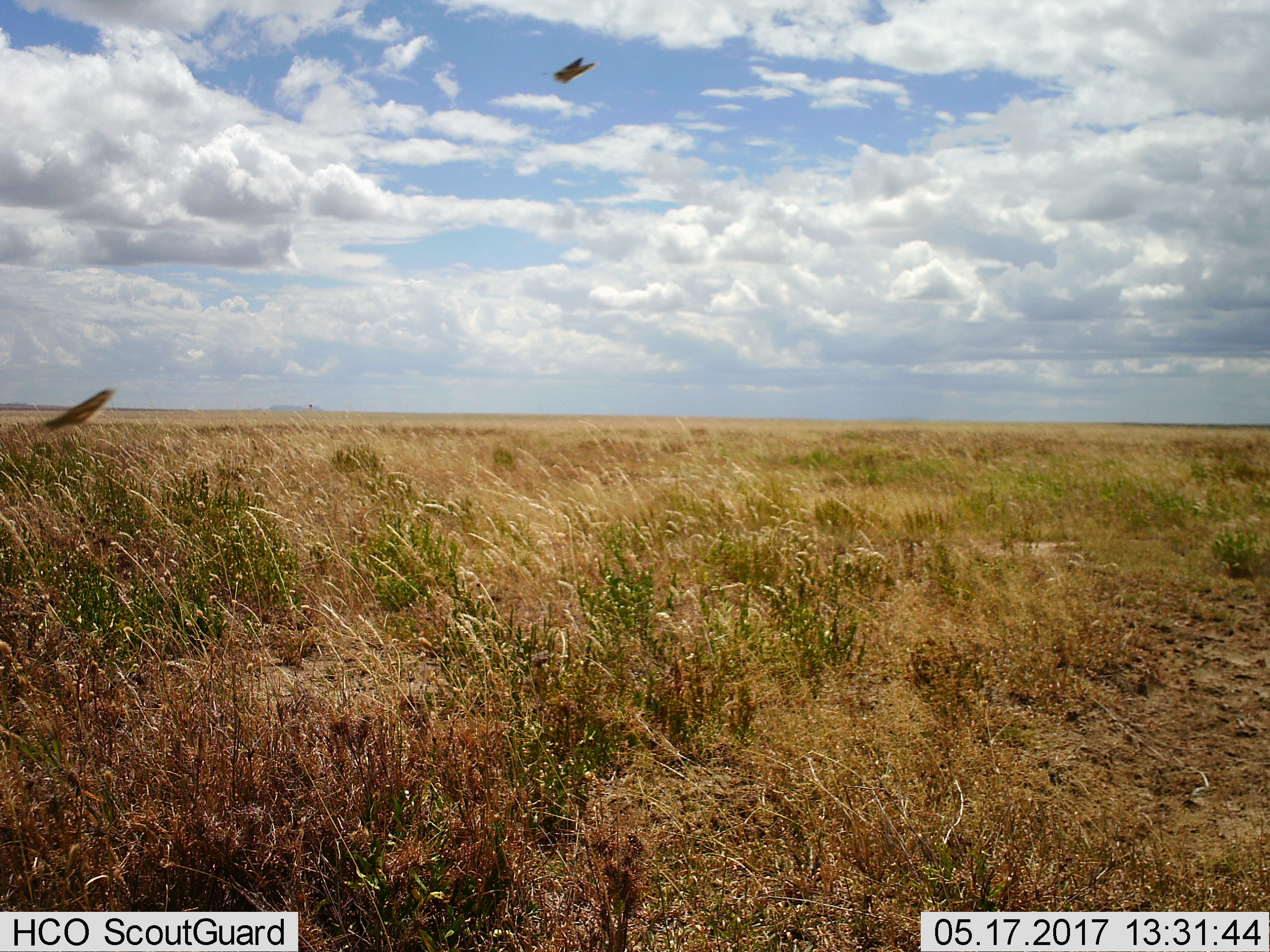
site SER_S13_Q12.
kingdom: Animalia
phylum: Chordata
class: Aves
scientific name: Aves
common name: bird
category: birdother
Birdother (bird) (Aves), count 2. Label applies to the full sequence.